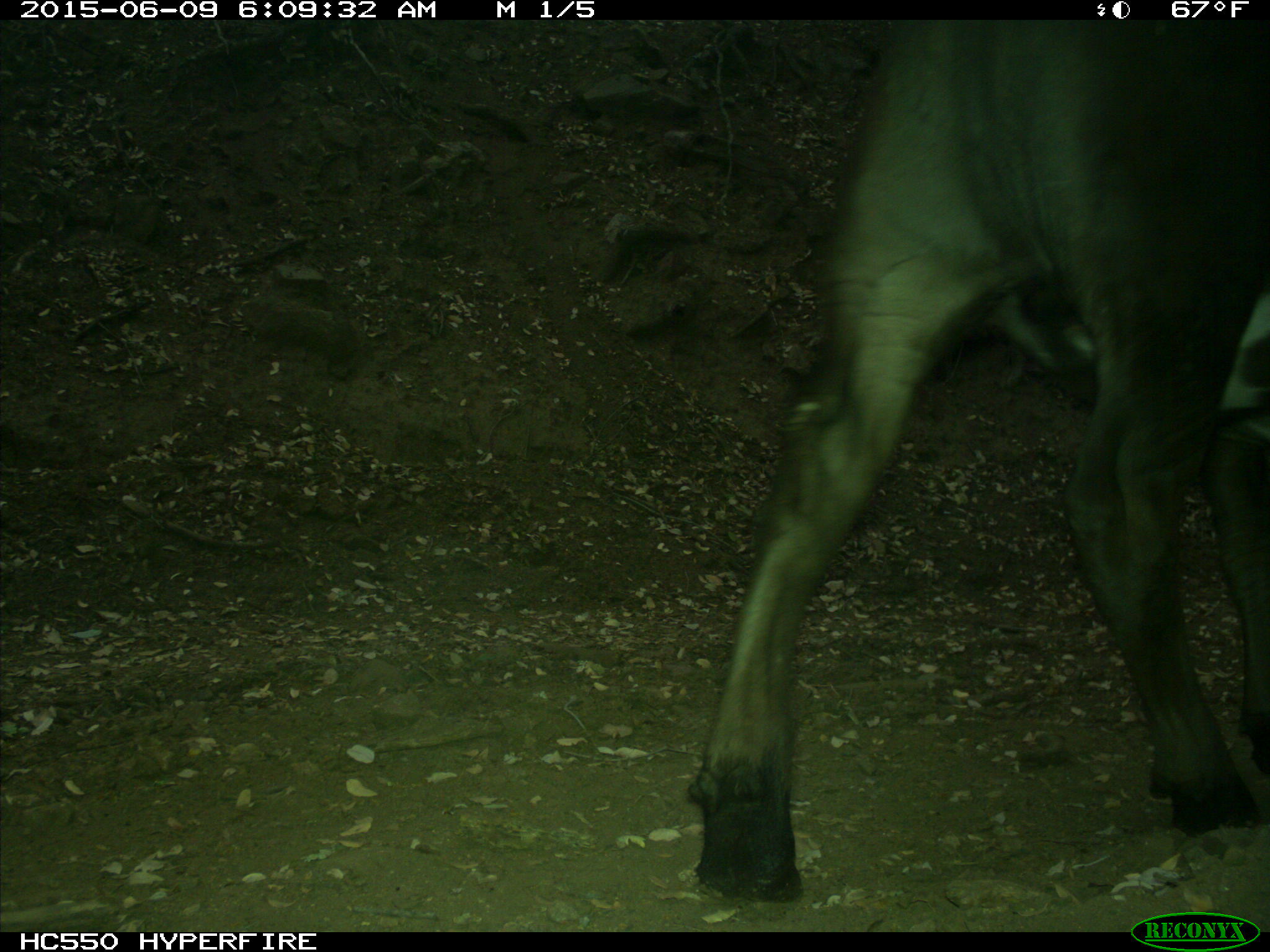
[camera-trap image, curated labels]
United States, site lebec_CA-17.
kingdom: Animalia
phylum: Chordata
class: Mammalia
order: Artiodactyla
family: Bovidae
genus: Bos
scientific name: Bos taurus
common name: domestic cow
Bos taurus (domestic cow).